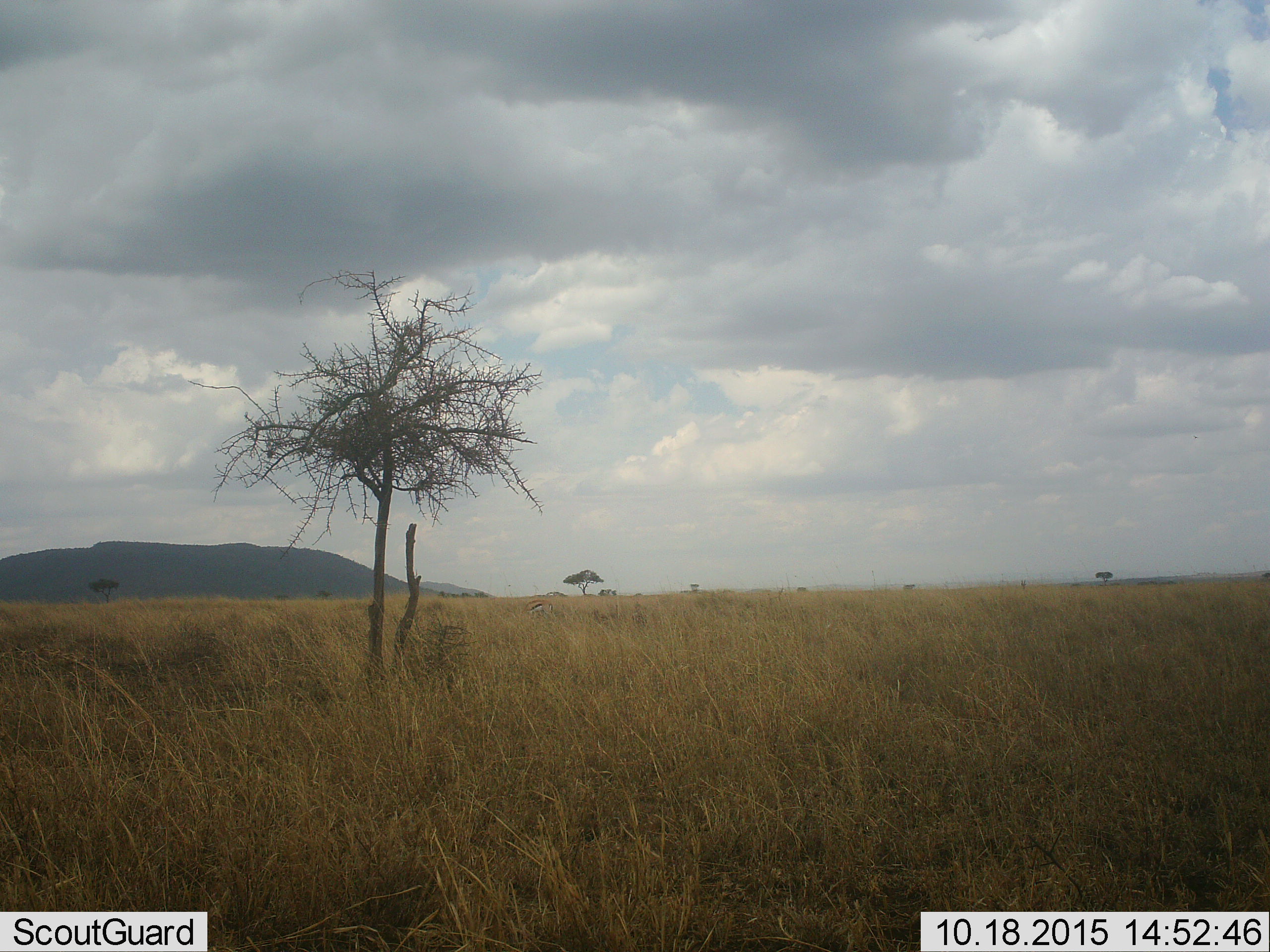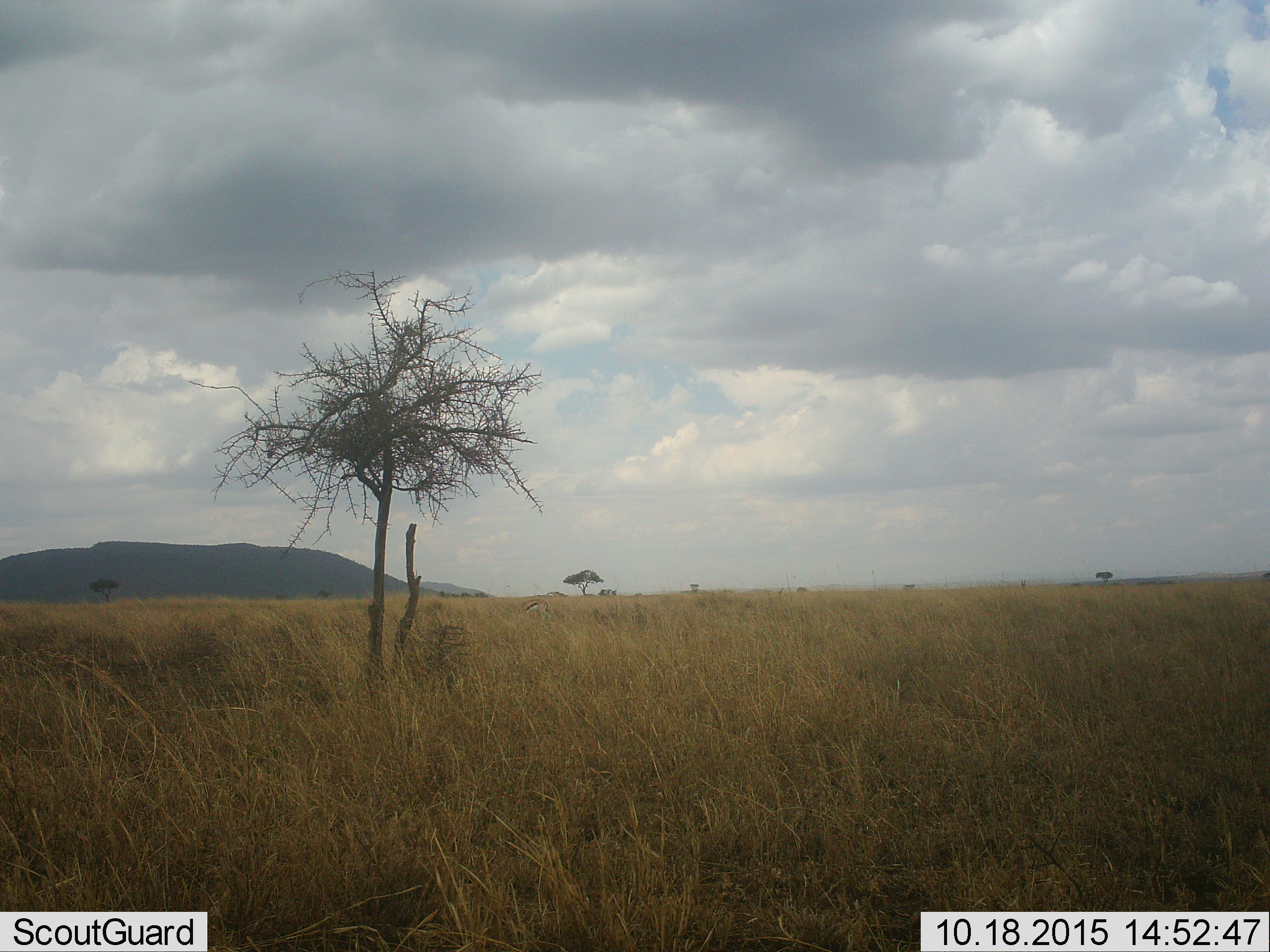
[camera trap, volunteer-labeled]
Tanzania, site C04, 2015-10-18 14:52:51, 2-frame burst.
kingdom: Animalia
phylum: Chordata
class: Mammalia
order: Artiodactyla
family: Bovidae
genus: Eudorcas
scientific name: Eudorcas thomsonii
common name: thomson's gazelle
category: gazellethomsons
Gazellethomsons (thomson's gazelle) (Eudorcas thomsonii), count 1. Behavior (volunteer vote fractions): standing 38%, resting 0%, moving 15%, interacting 0%. Young present (vote fraction): 0%. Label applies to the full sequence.